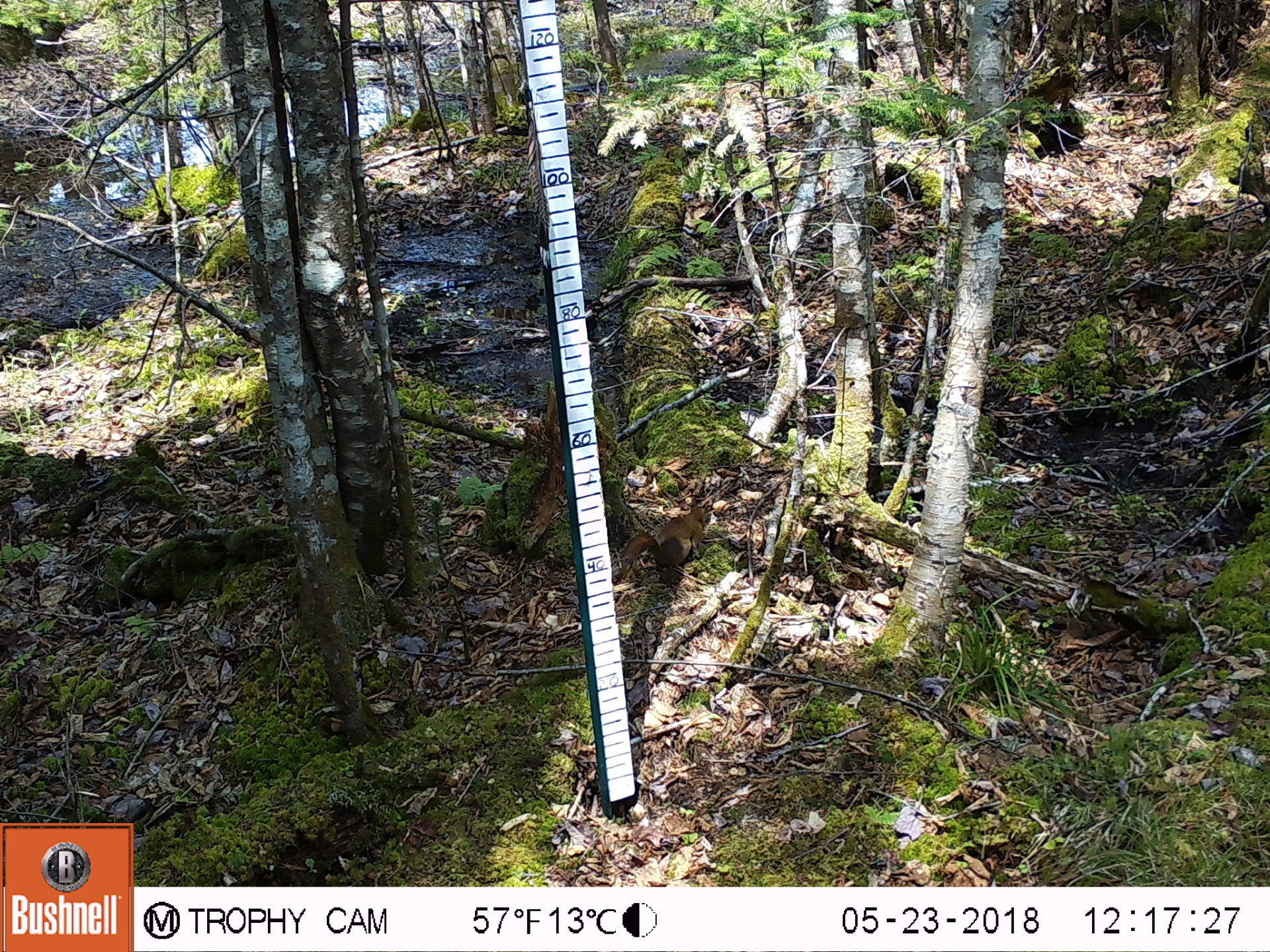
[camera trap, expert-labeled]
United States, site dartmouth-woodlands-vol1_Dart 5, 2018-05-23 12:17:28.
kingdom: Animalia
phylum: Chordata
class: Mammalia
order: Rodentia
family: Sciuridae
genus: Tamiasciurus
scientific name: Tamiasciurus hudsonicus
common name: red squirrel